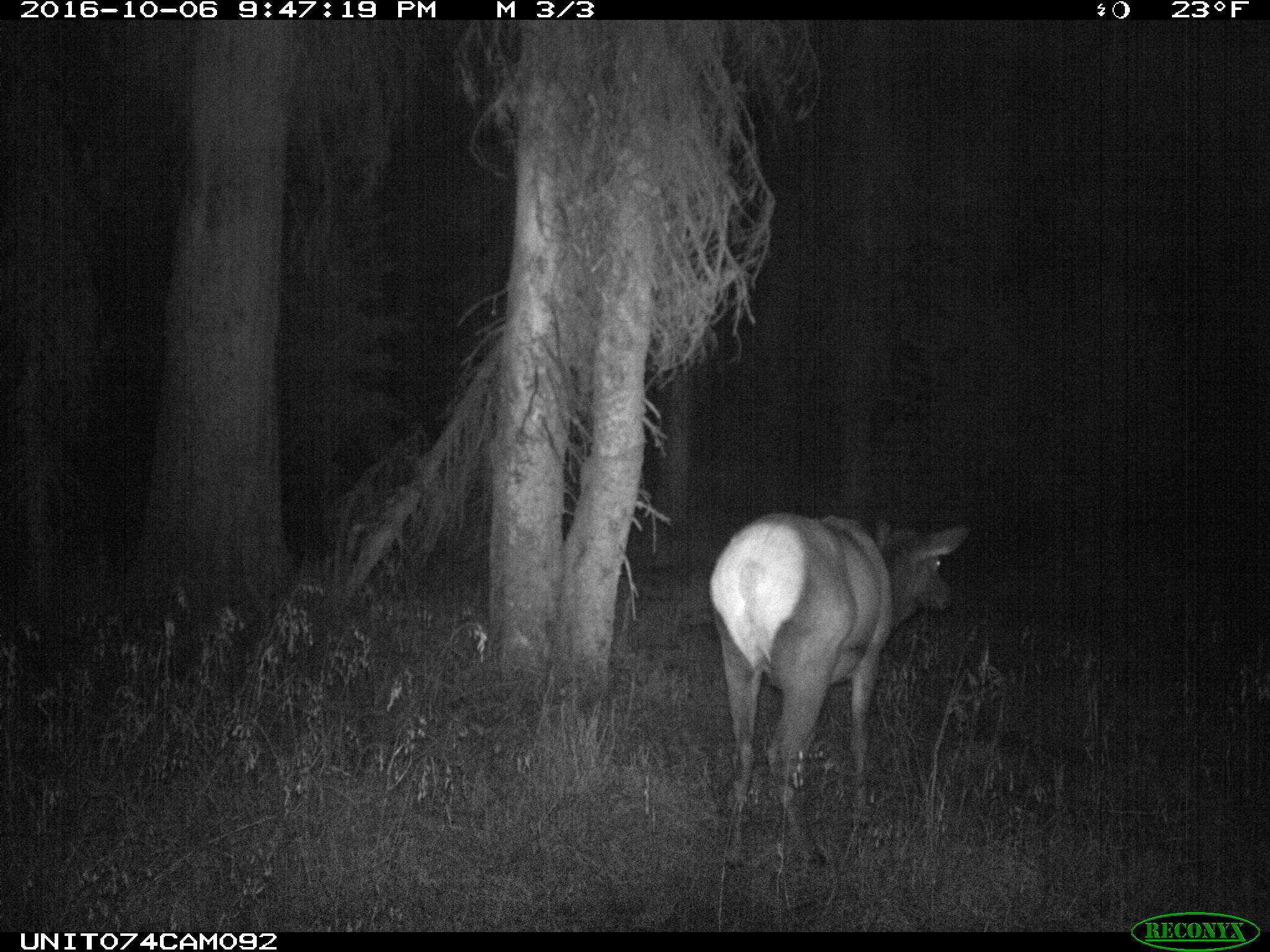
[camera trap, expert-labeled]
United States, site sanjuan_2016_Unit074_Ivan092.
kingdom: Animalia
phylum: Chordata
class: Mammalia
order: Artiodactyla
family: Cervidae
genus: Cervus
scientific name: Cervus elaphus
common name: red deer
Cervus elaphus (red deer).